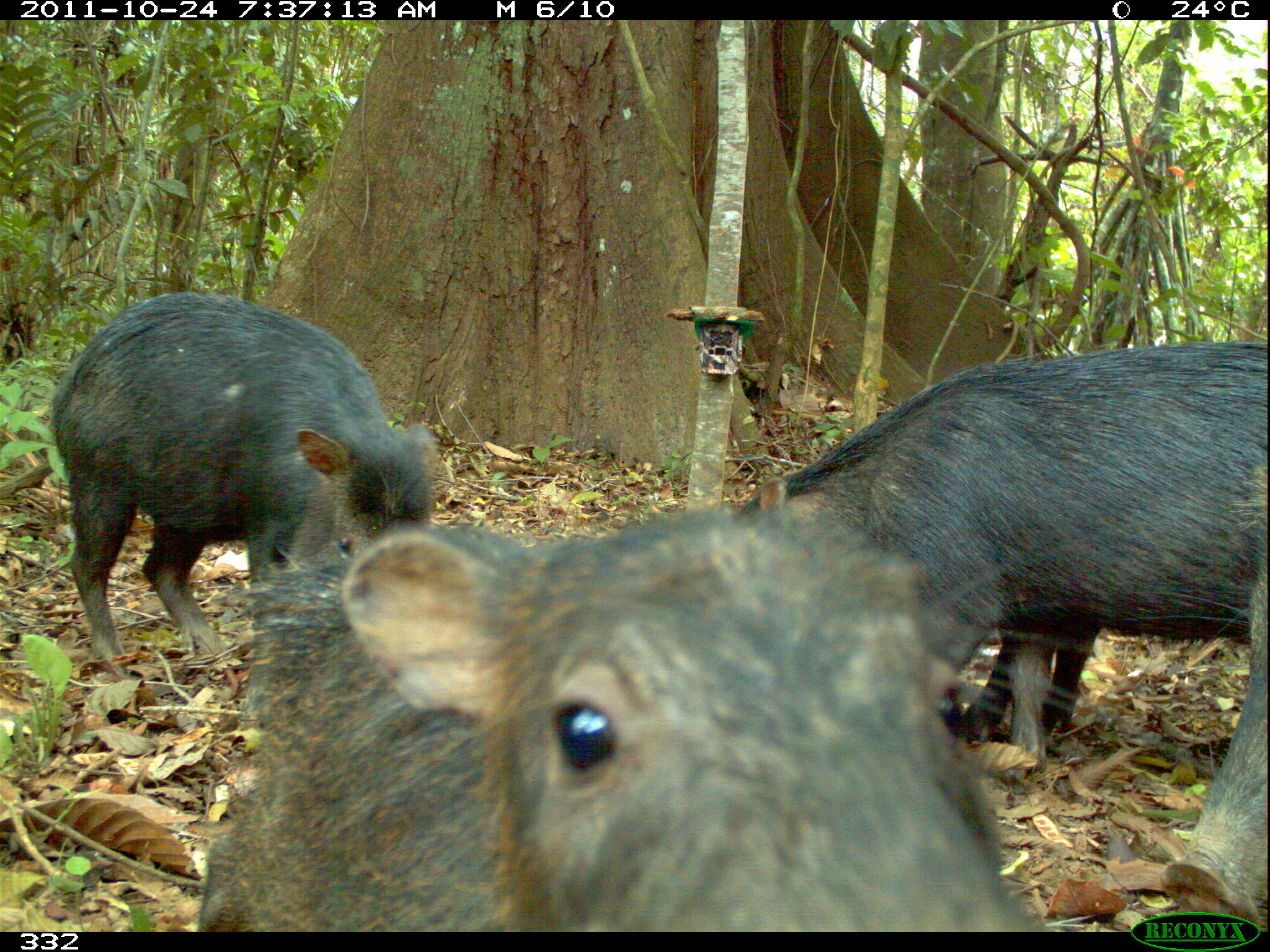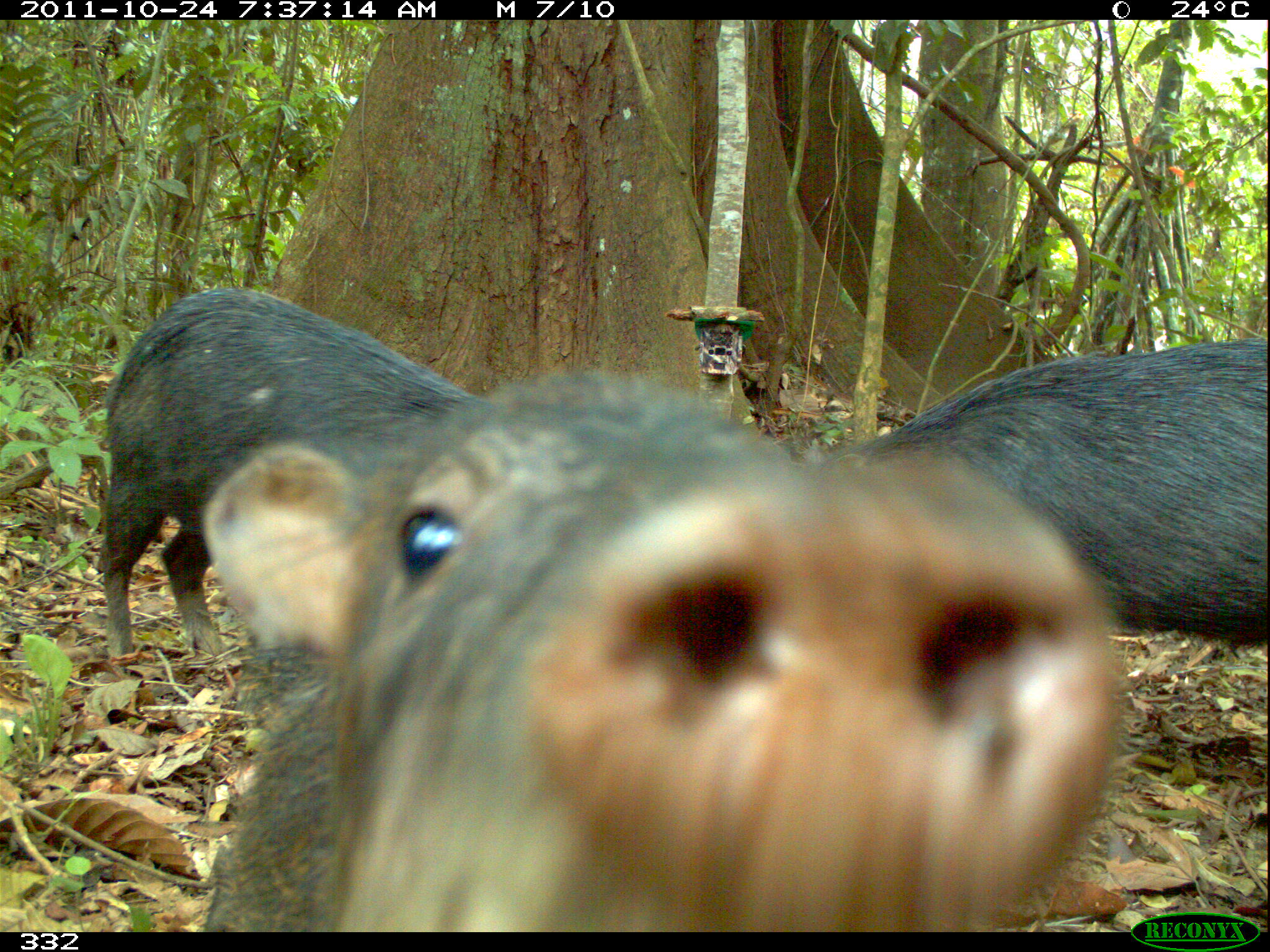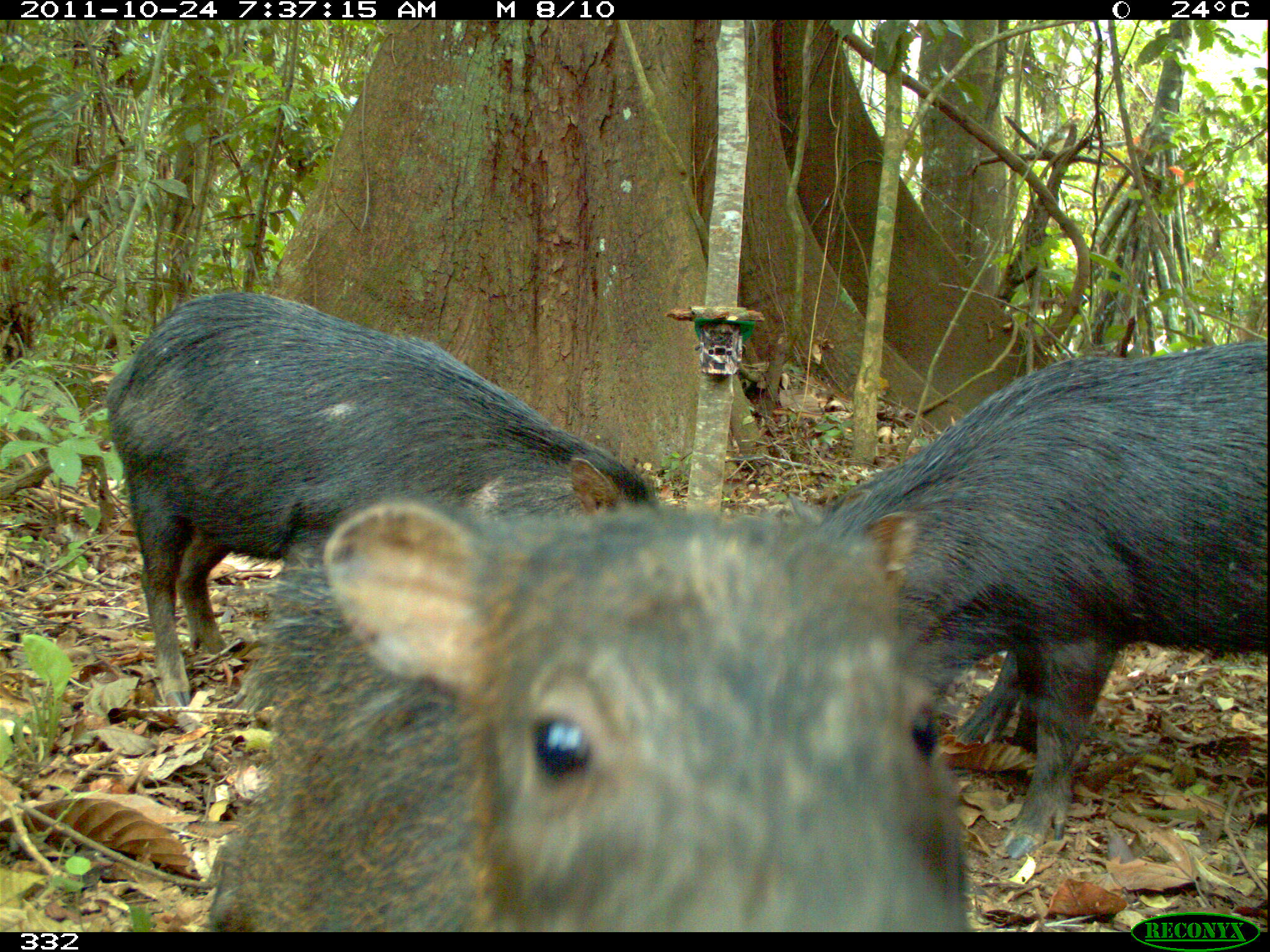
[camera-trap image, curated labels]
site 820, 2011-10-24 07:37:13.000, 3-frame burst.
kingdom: Animalia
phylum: Chordata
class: Mammalia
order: Artiodactyla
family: Tayassuidae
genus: Tayassu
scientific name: Tayassu pecari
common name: white-lipped peccary